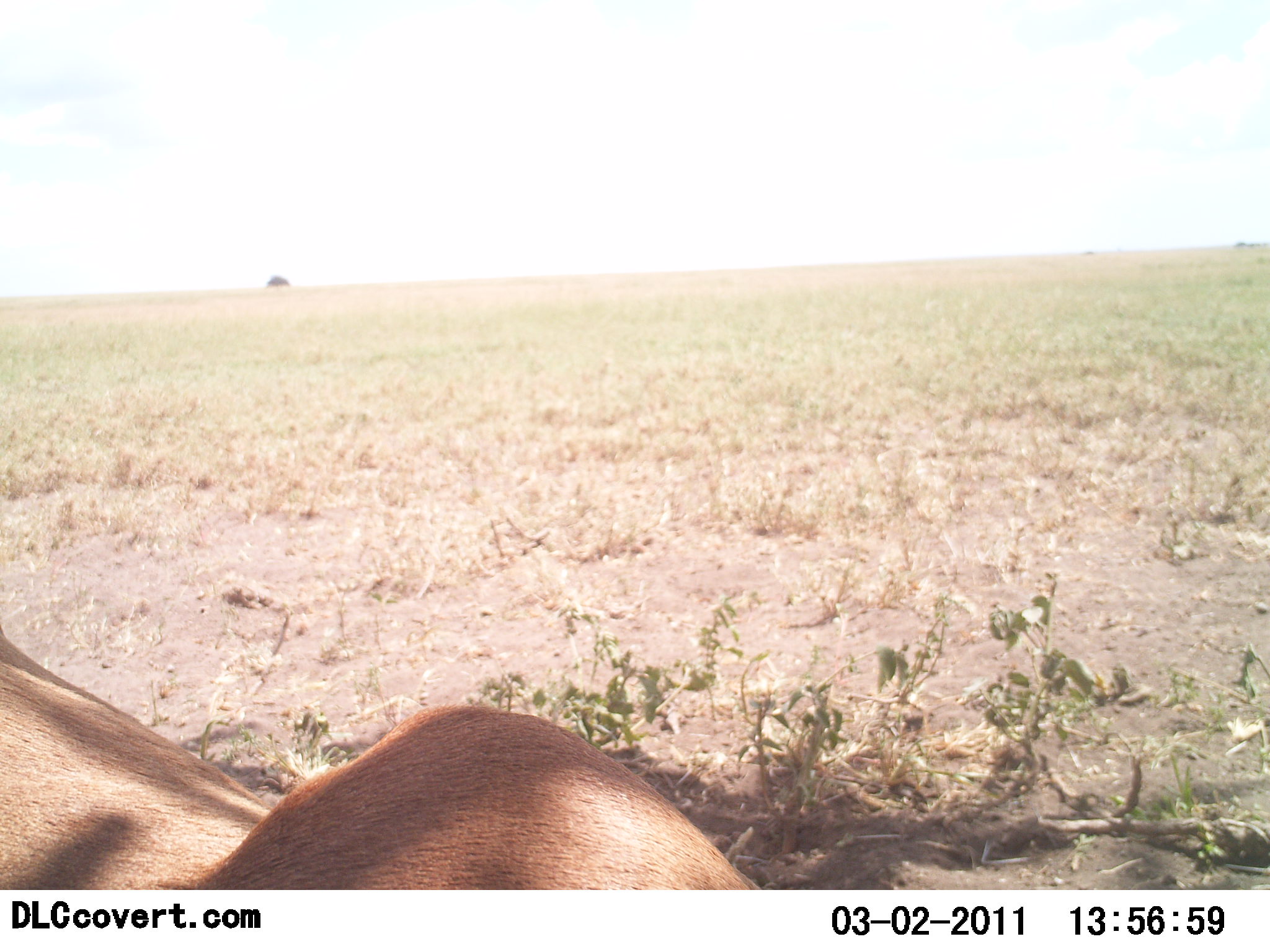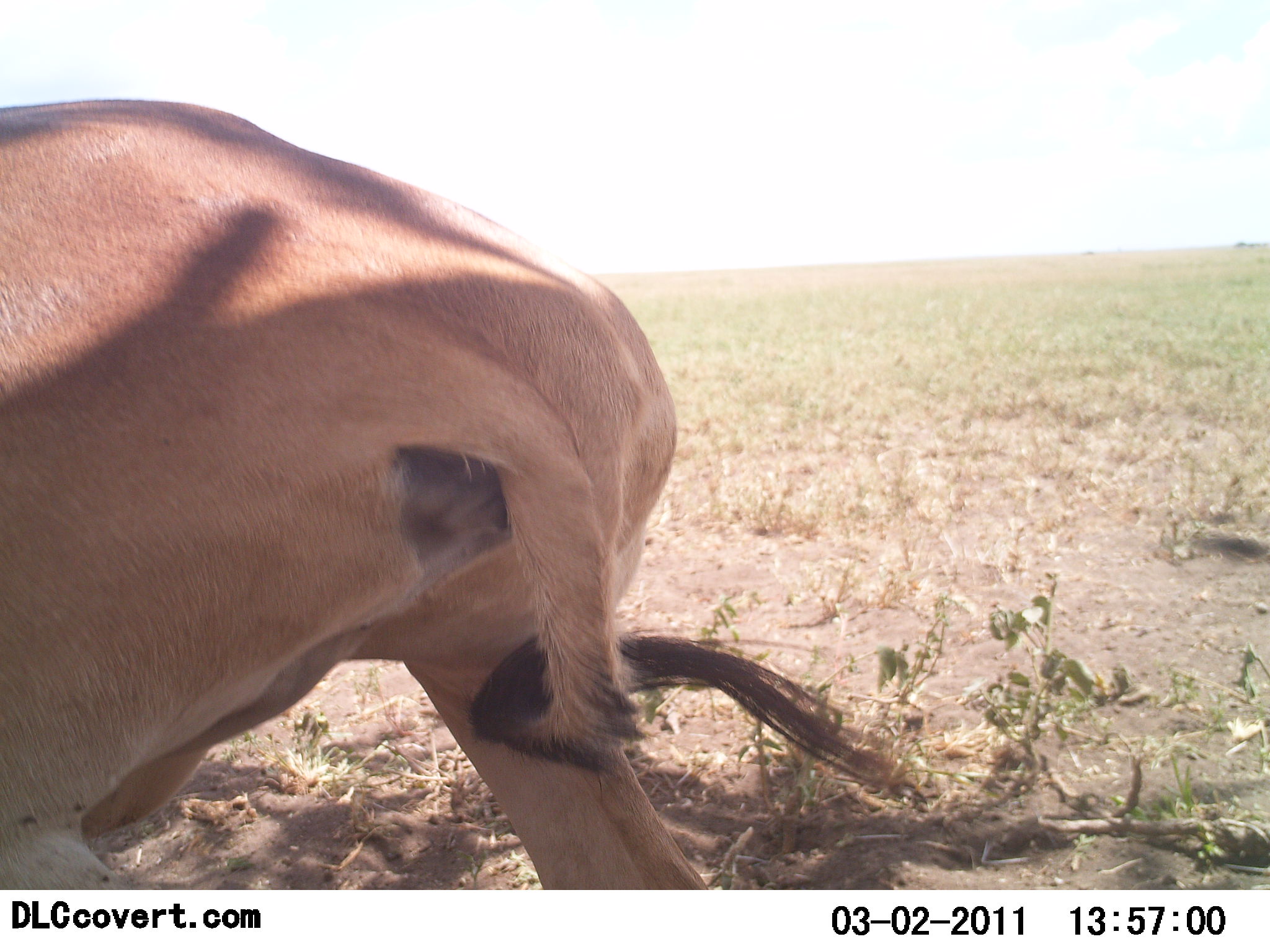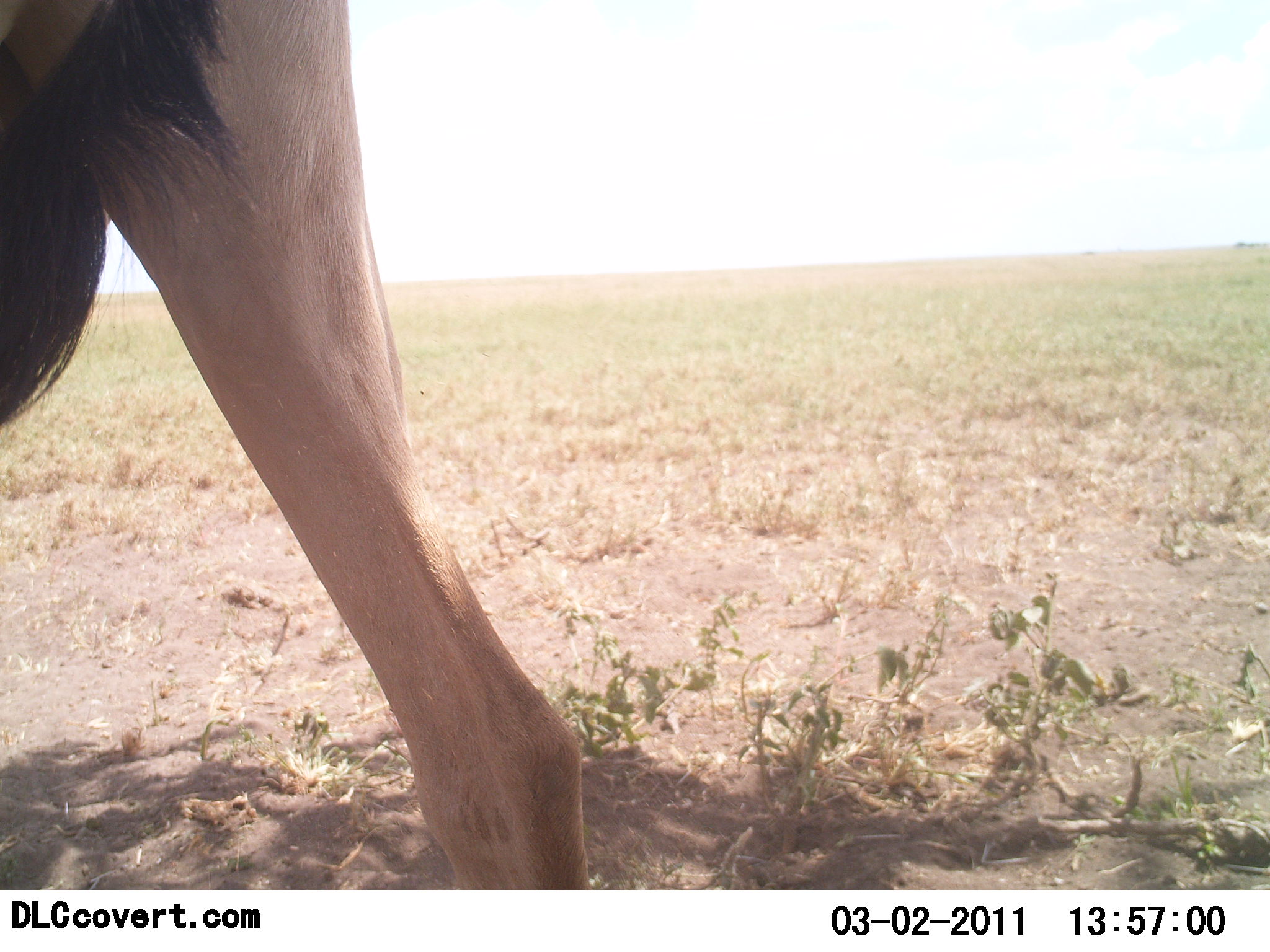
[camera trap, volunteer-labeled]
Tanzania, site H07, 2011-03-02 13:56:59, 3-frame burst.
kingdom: Animalia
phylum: Chordata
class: Mammalia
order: Artiodactyla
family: Bovidae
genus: Alcelaphus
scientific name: Alcelaphus buselaphus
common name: hartebeest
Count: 1.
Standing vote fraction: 30%.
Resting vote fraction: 50%.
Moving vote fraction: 50%.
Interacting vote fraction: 0%.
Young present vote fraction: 0%.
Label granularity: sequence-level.